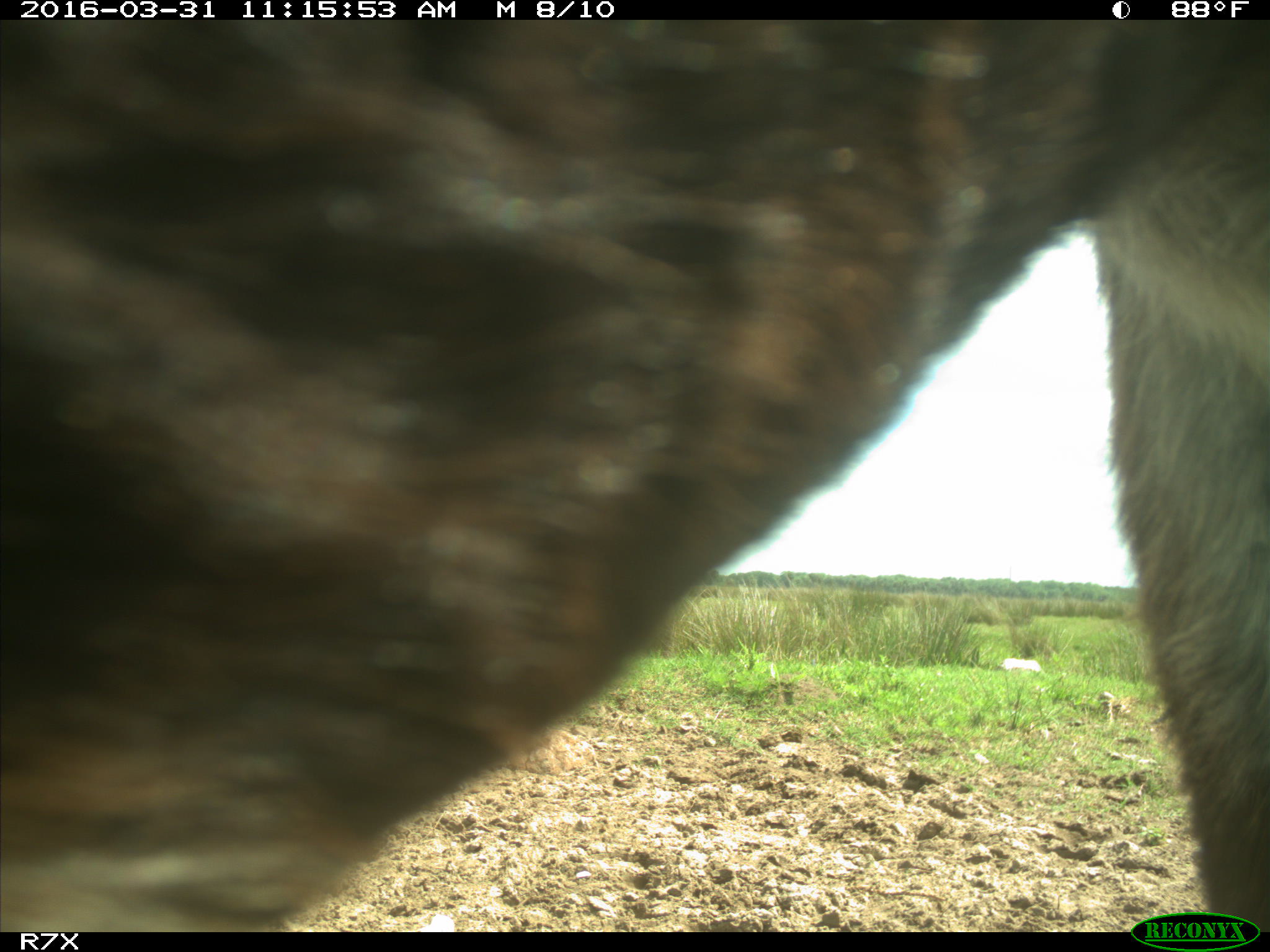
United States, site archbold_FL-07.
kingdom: Animalia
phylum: Chordata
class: Mammalia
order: Artiodactyla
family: Bovidae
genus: Bos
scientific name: Bos taurus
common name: domestic cow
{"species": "Bos taurus (domestic cow)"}